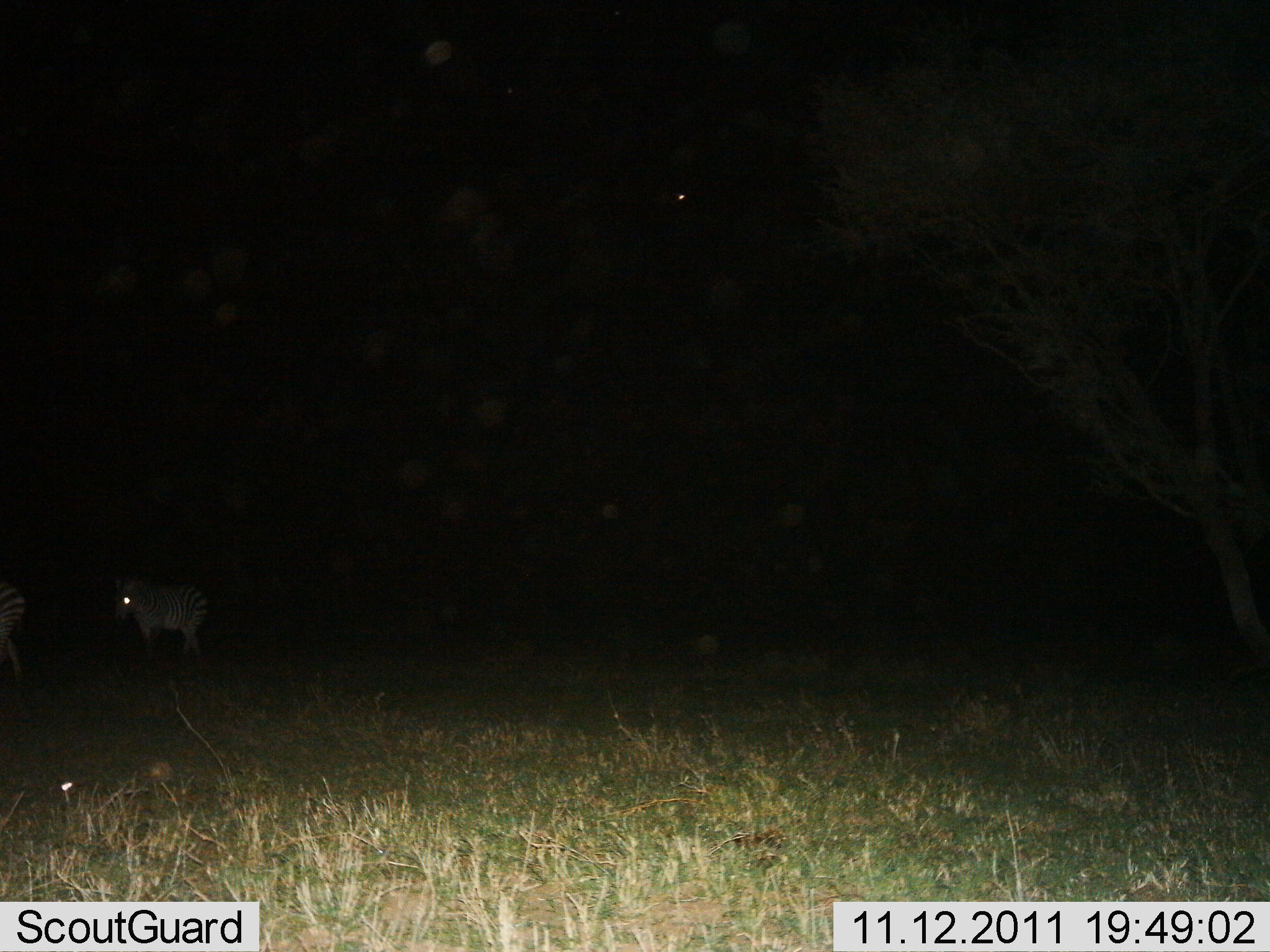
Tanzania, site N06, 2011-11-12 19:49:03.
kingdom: Animalia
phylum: Chordata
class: Mammalia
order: Perissodactyla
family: Equidae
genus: Equus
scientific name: Equus quagga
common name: plains zebra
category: zebra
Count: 2.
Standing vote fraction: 42%.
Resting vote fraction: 0%.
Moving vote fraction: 58%.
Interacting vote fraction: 0%.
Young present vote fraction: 0%.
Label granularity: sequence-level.